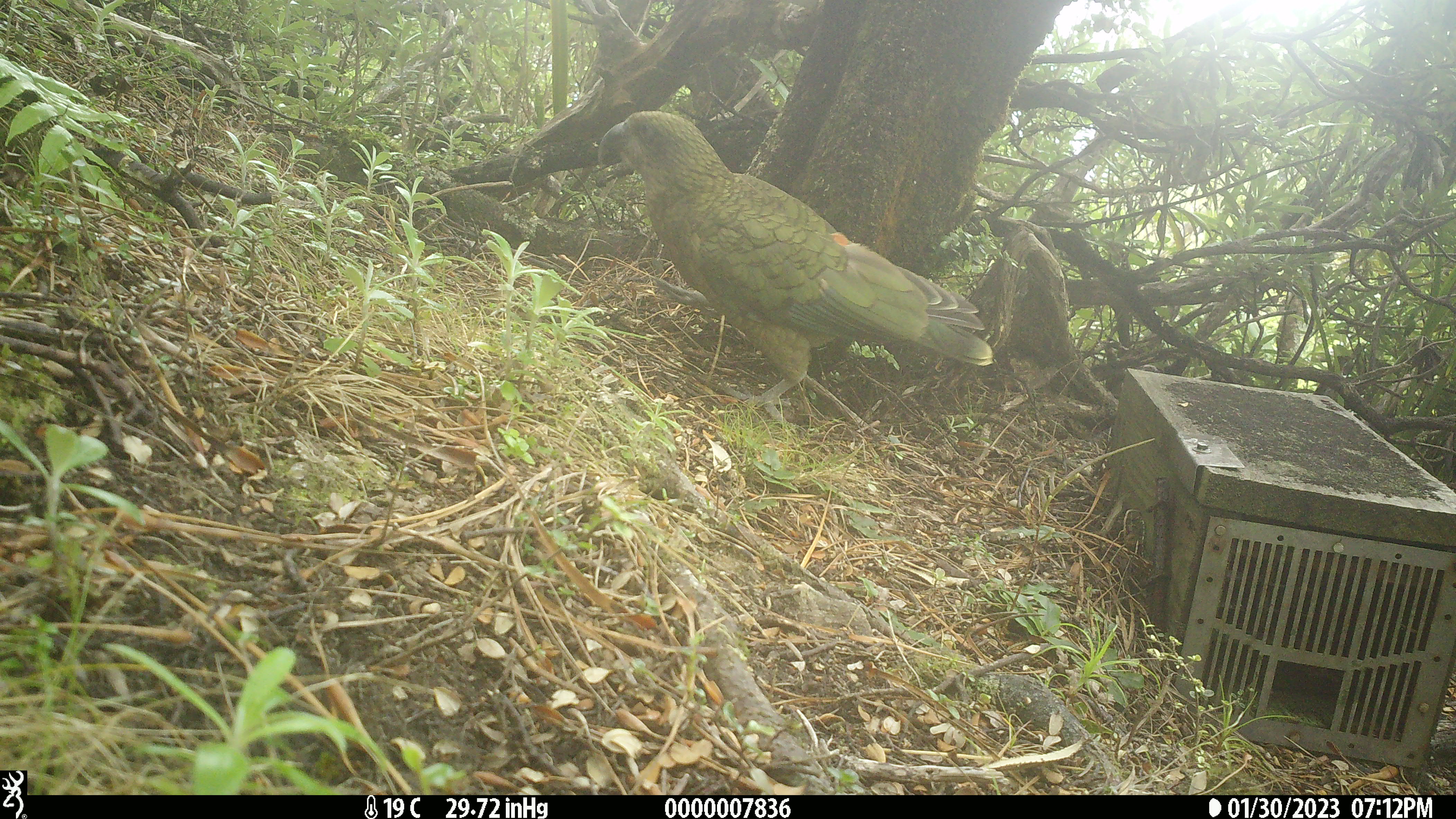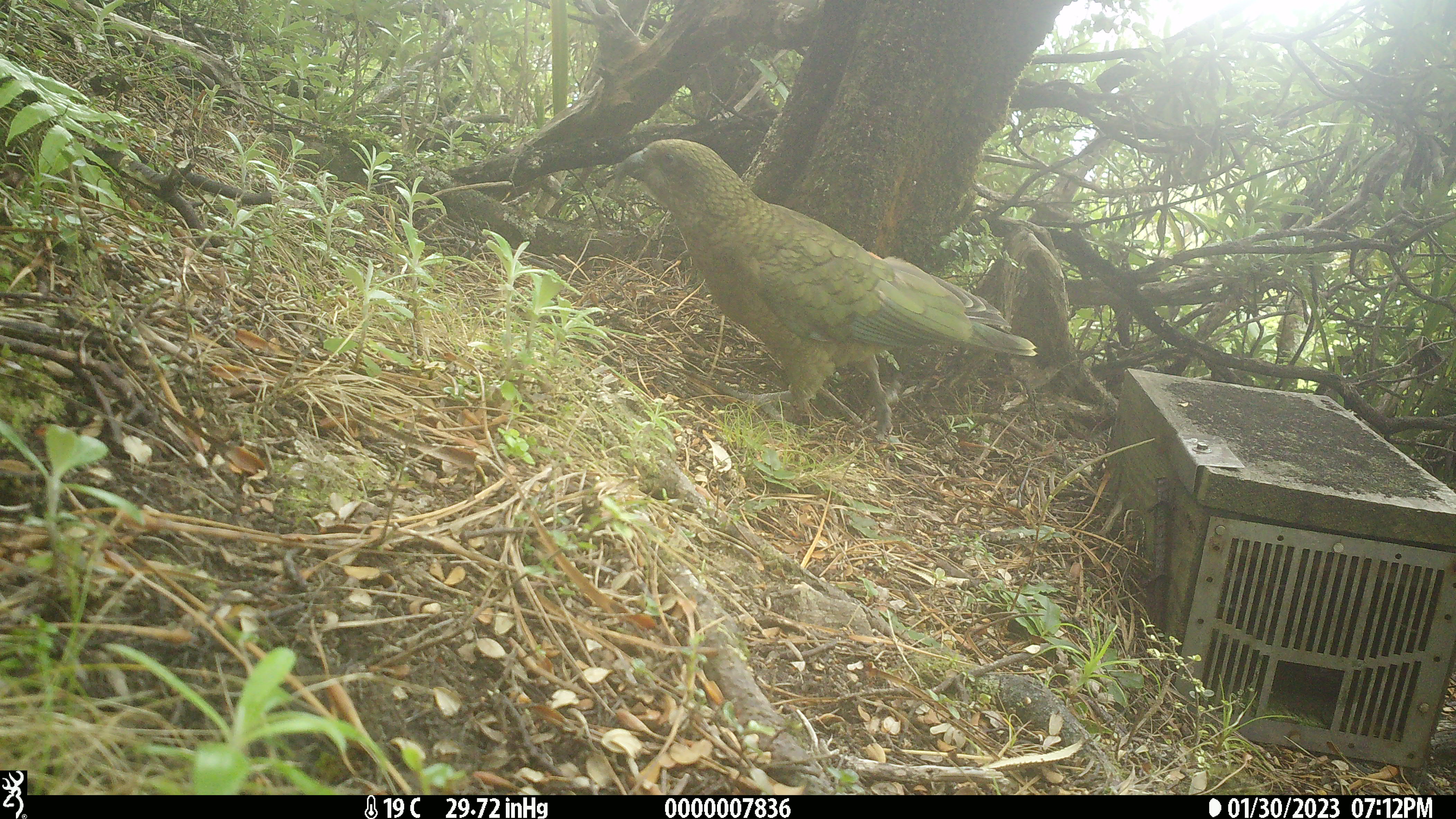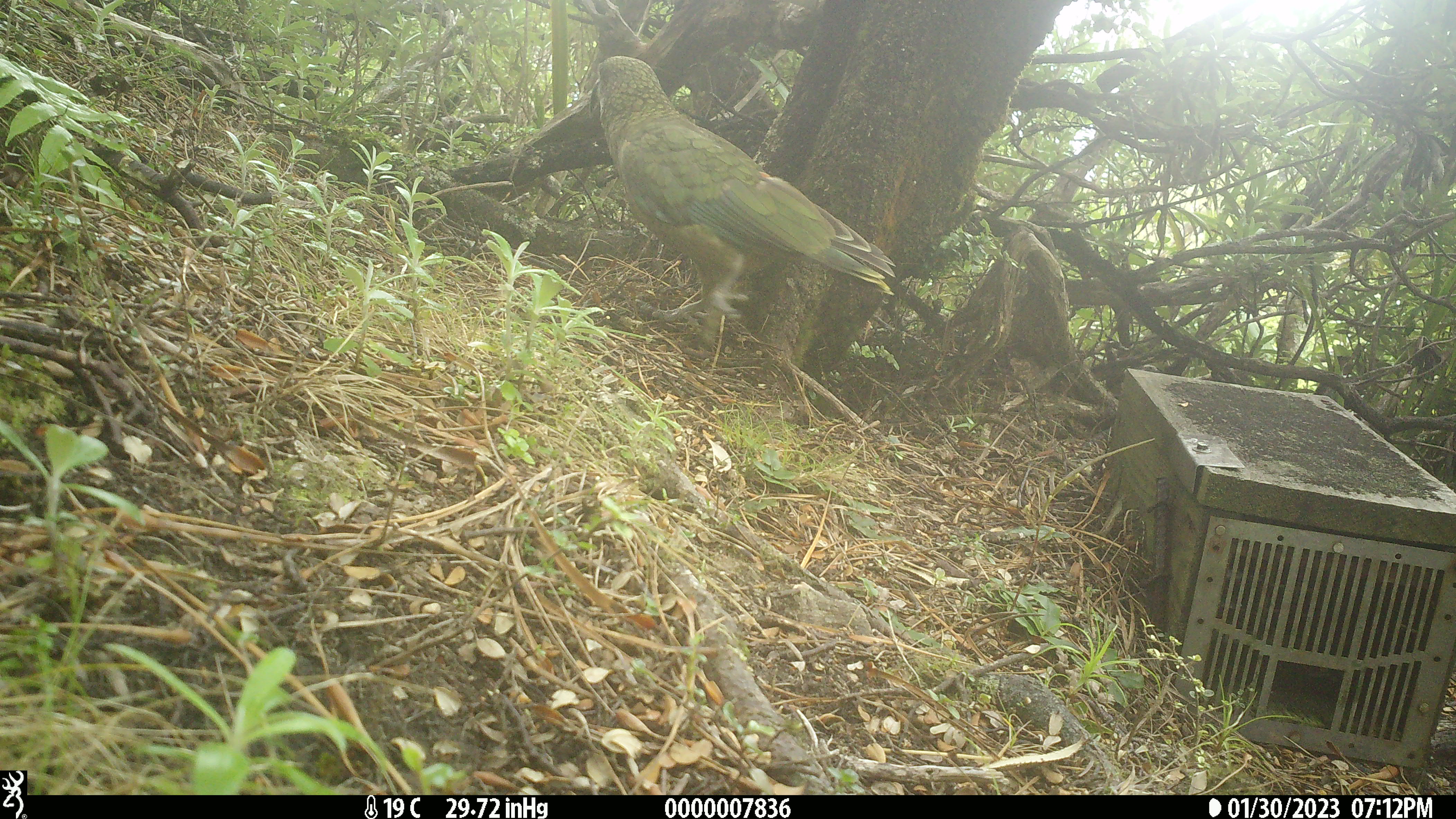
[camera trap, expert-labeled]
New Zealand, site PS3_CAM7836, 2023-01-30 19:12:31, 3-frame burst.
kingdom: Animalia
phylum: Chordata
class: Aves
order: Psittaciformes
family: Strigopidae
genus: Nestor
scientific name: Nestor notabilis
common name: kea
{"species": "kea (Nestor notabilis)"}